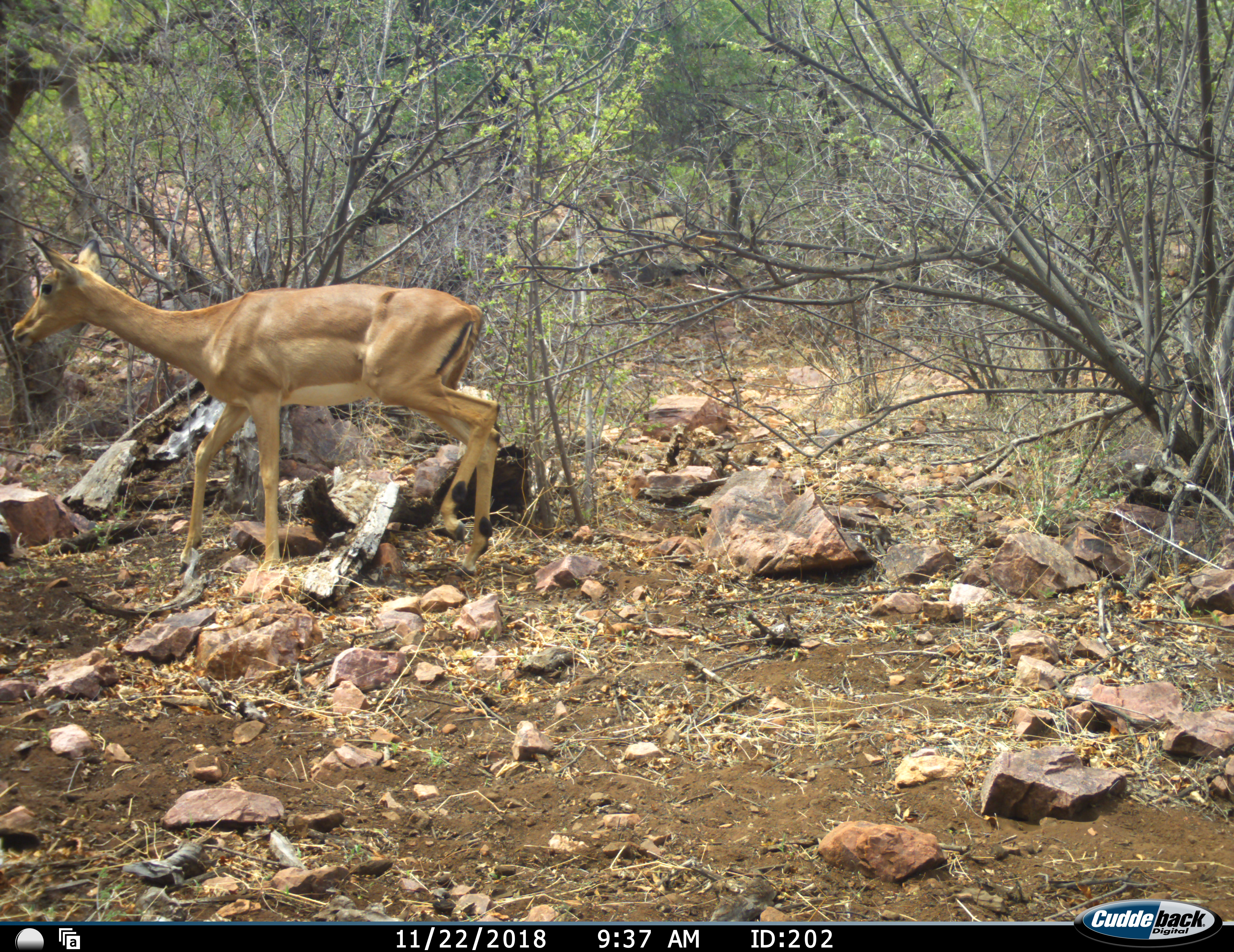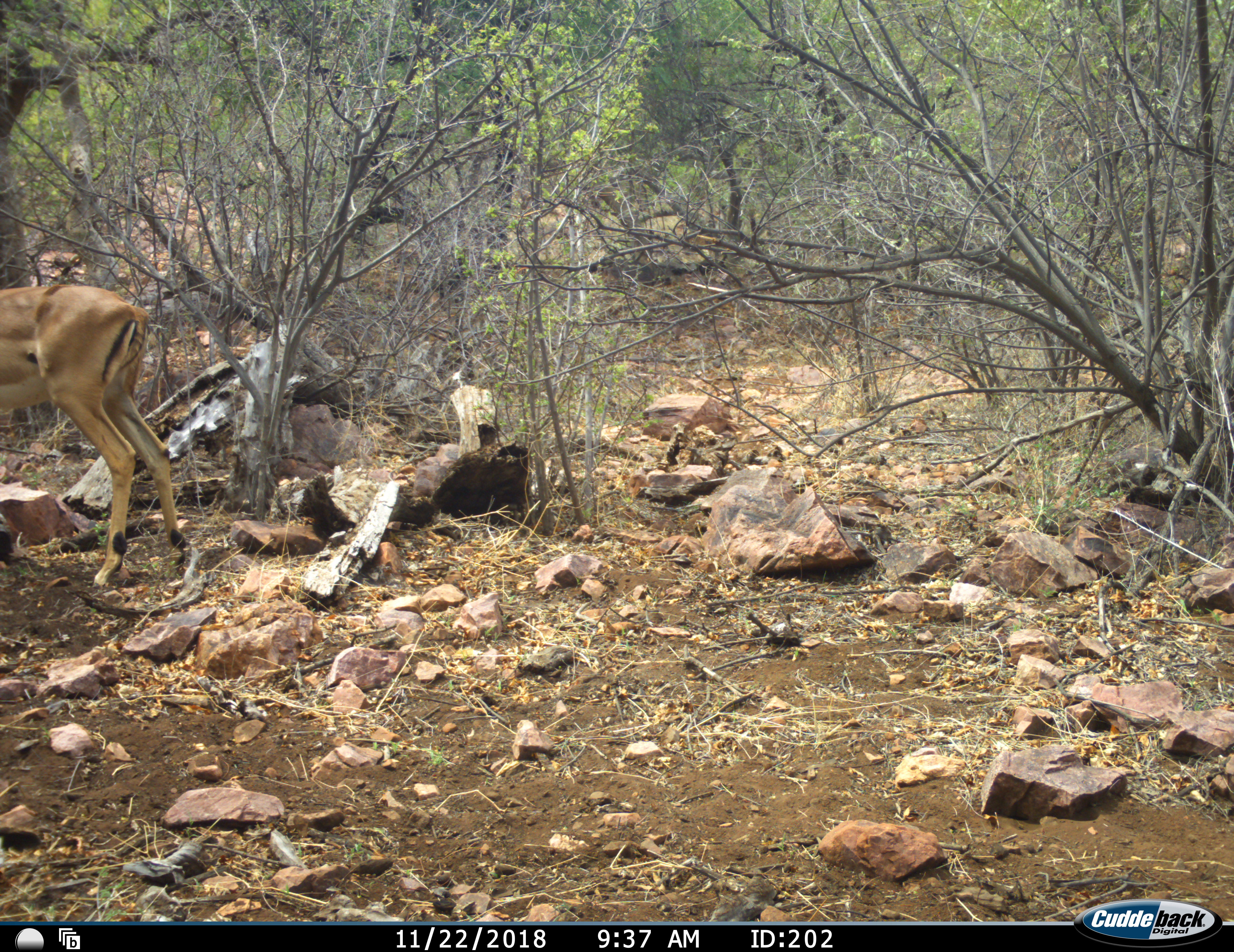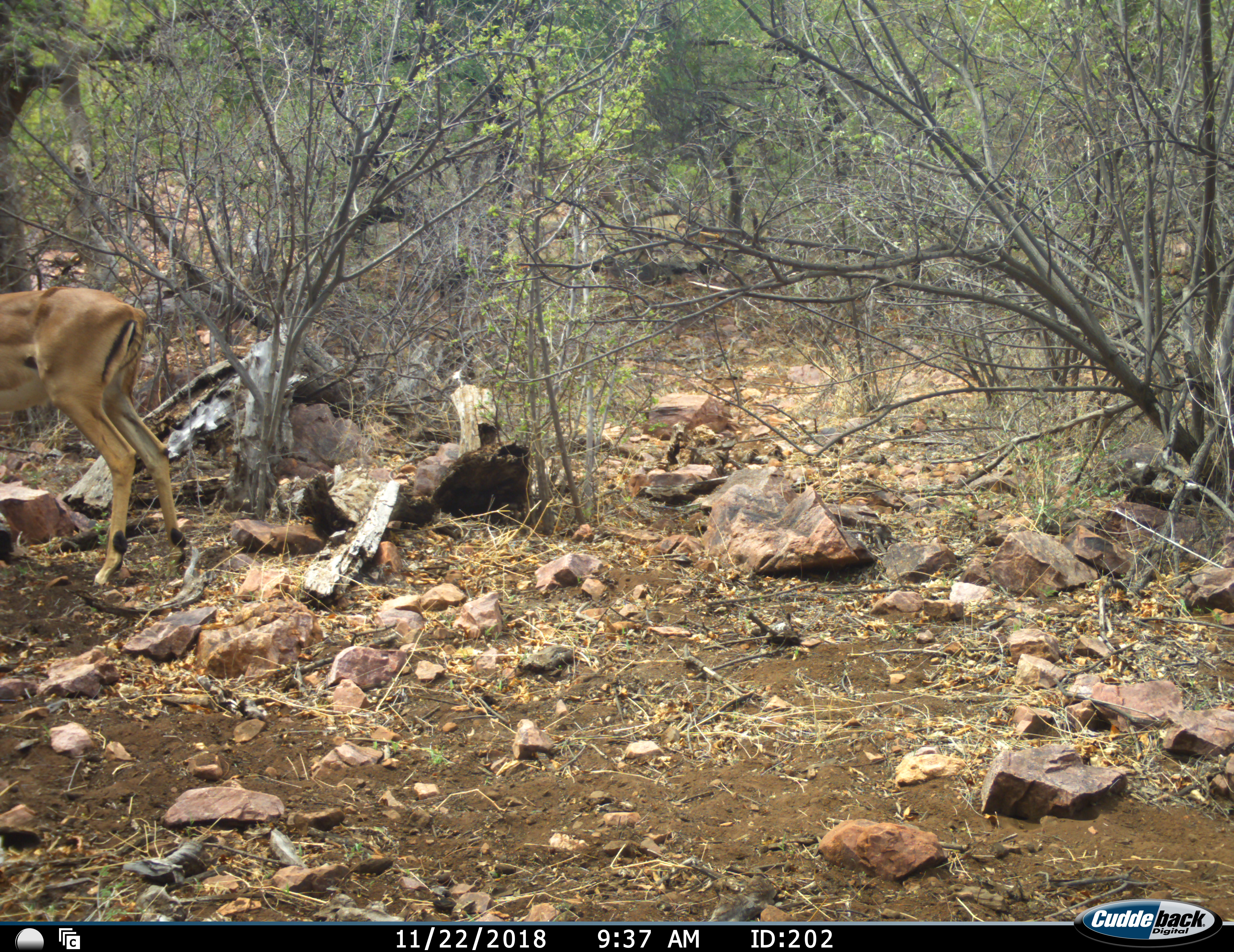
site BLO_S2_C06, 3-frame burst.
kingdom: Animalia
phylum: Chordata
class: Mammalia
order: Artiodactyla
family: Bovidae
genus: Aepyceros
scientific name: Aepyceros melampus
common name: impala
Impala (Aepyceros melampus), count 1. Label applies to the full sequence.